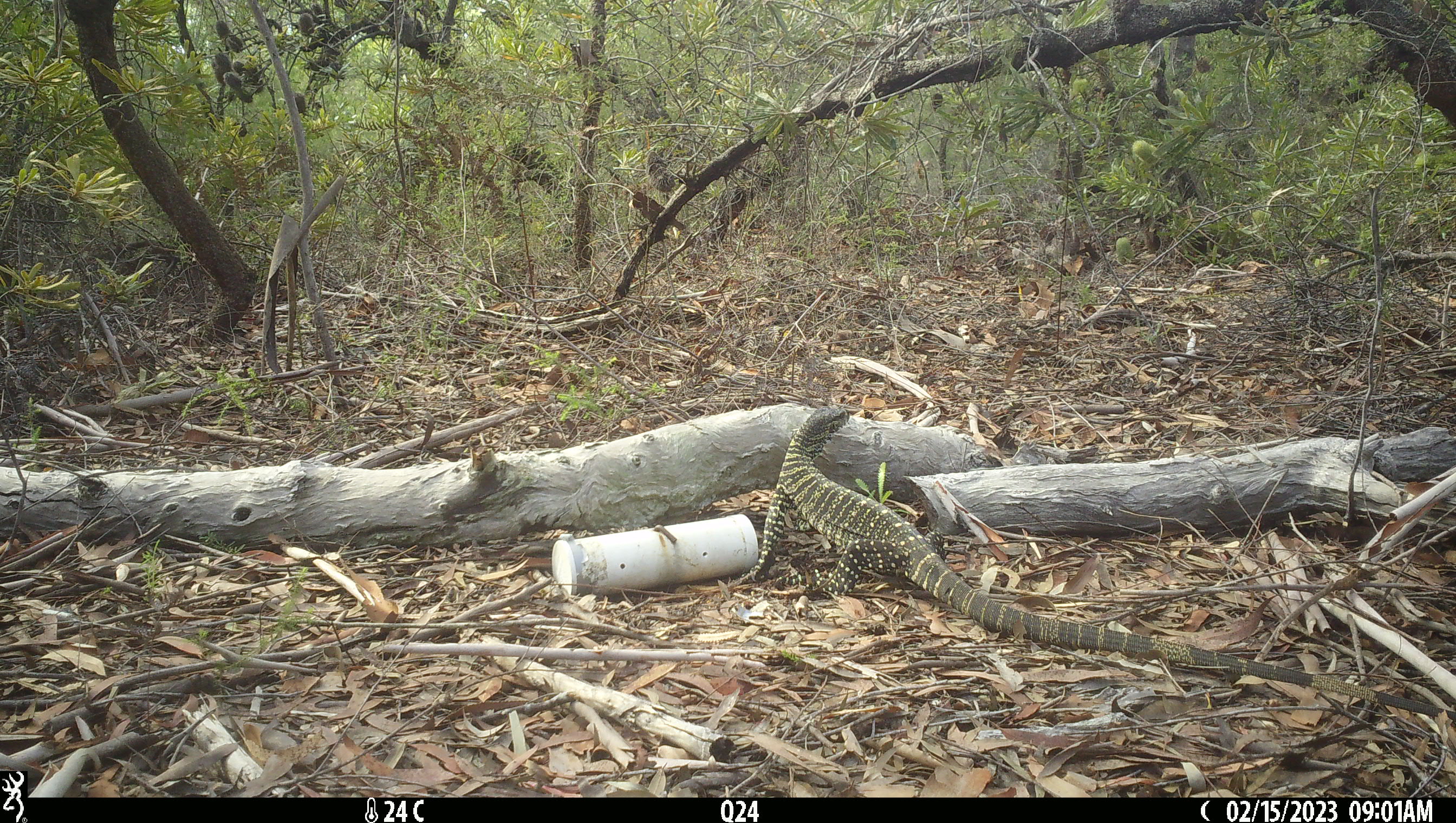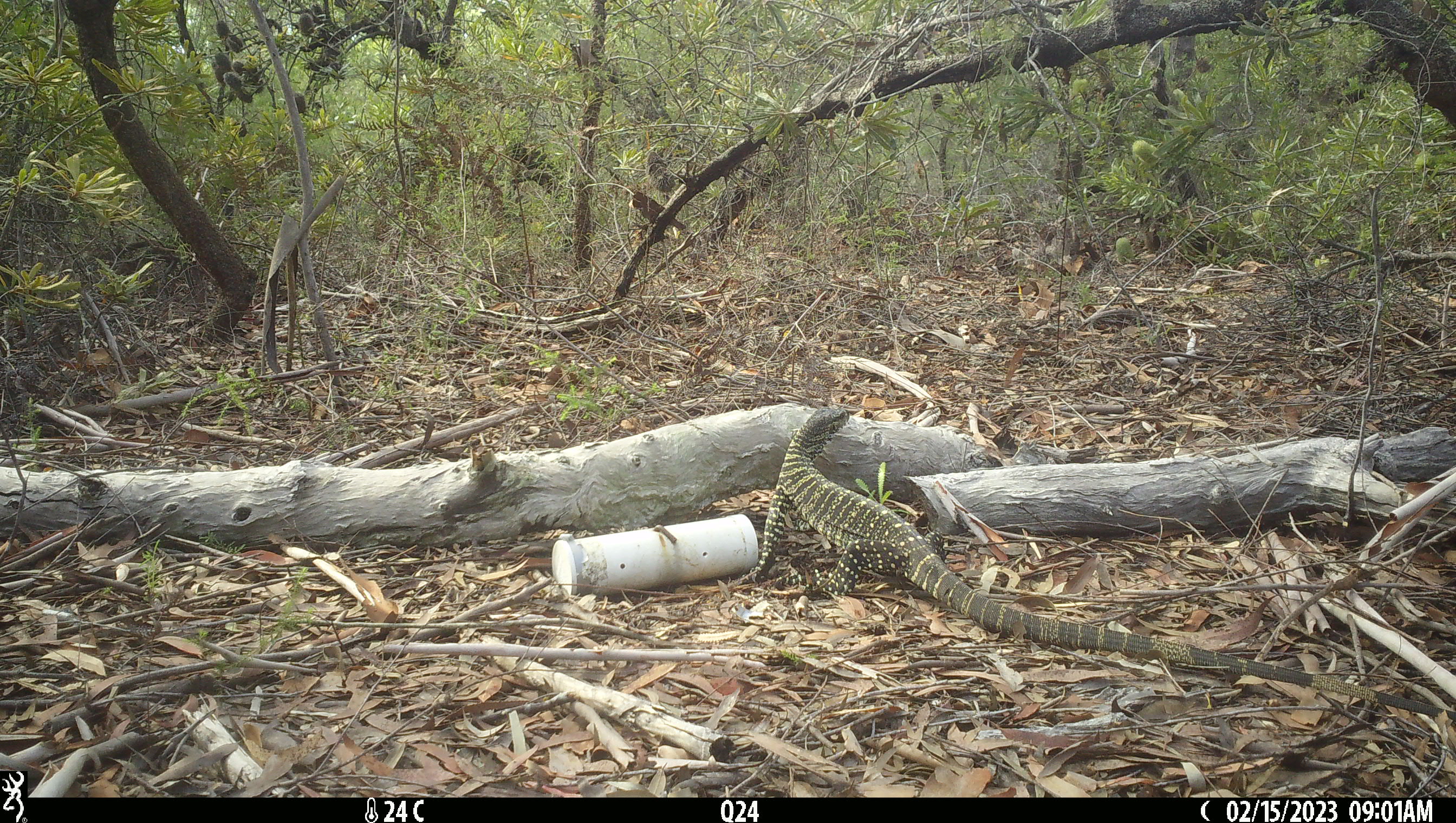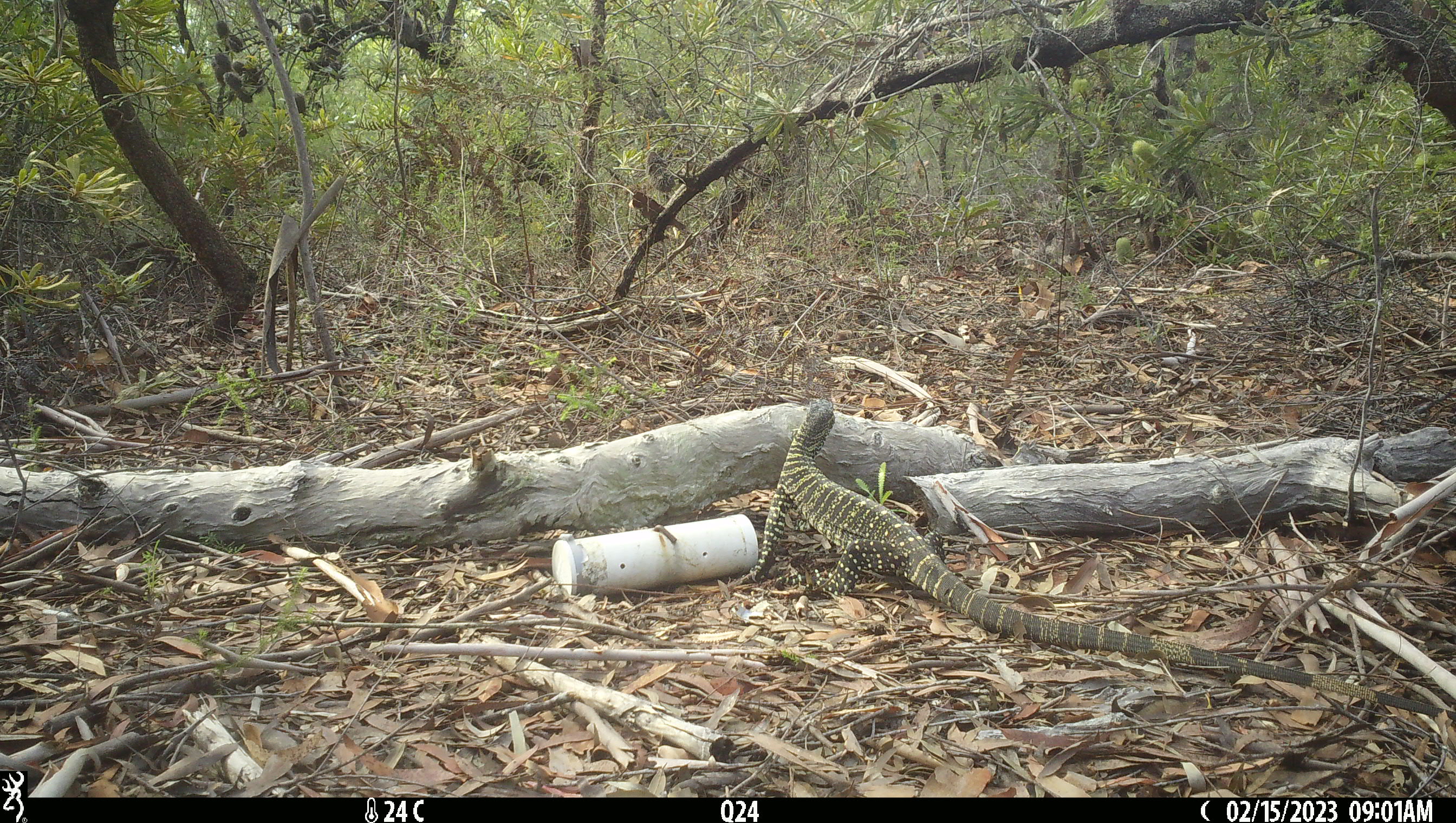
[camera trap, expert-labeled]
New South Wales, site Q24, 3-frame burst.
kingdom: Animalia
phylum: Chordata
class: Reptilia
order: Squamata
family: Varanidae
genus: Varanus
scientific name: Varanus varius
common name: lace monitor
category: goanna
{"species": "goanna (lace monitor) (Varanus varius)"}